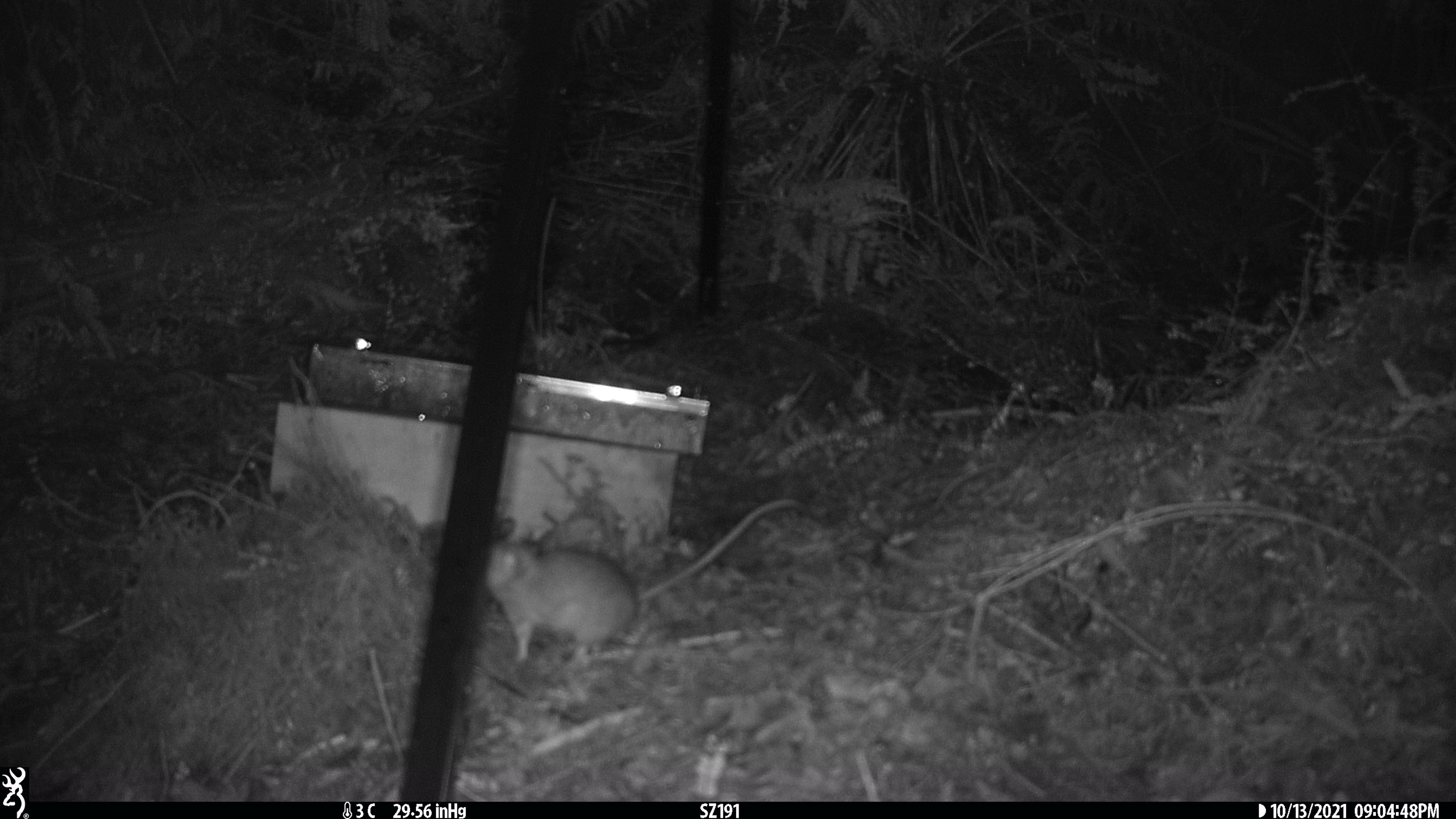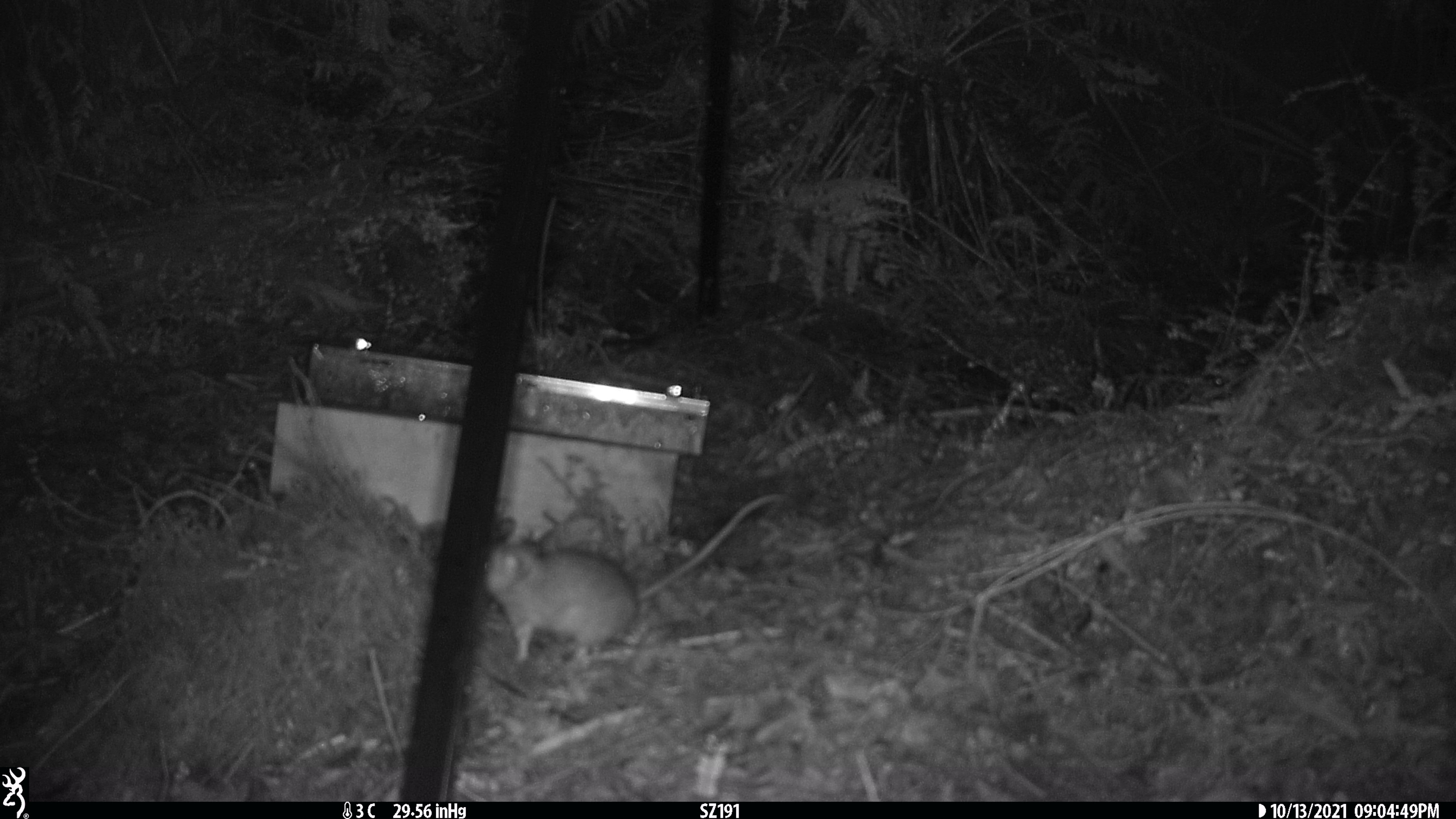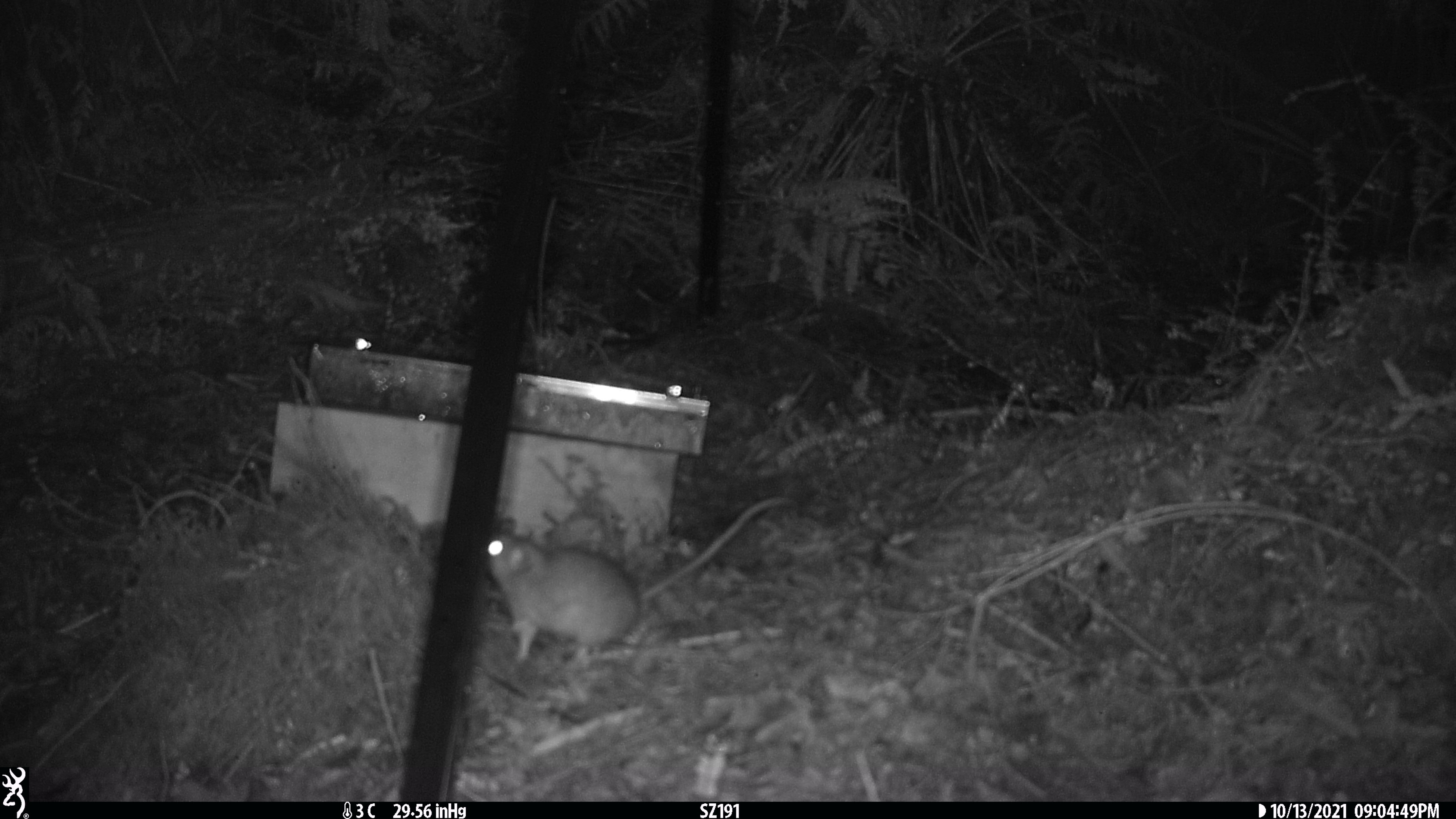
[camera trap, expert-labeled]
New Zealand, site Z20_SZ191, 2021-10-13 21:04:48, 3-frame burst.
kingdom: Animalia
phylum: Chordata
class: Mammalia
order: Rodentia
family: Muridae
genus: Rattus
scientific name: Rattus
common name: rat